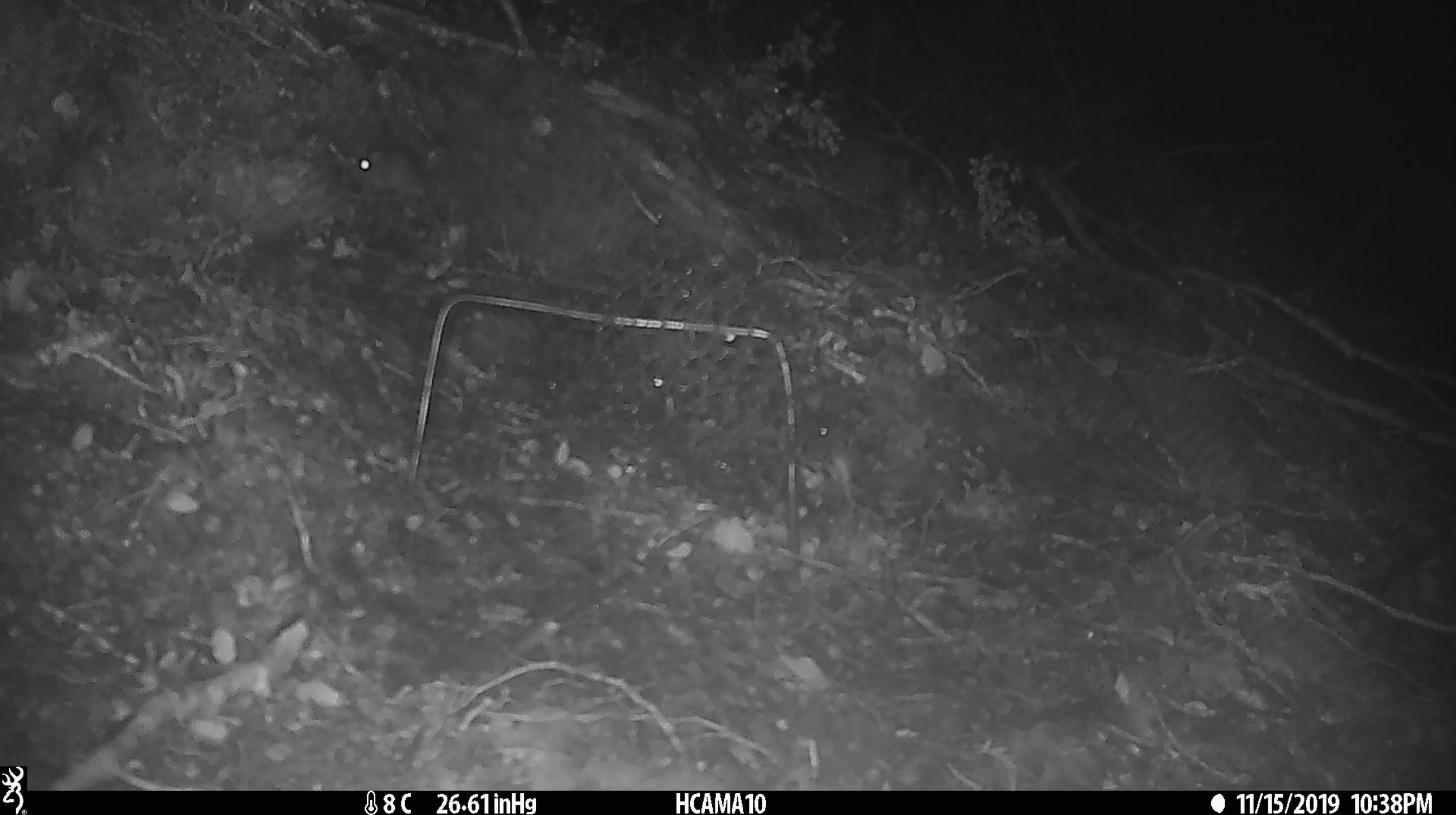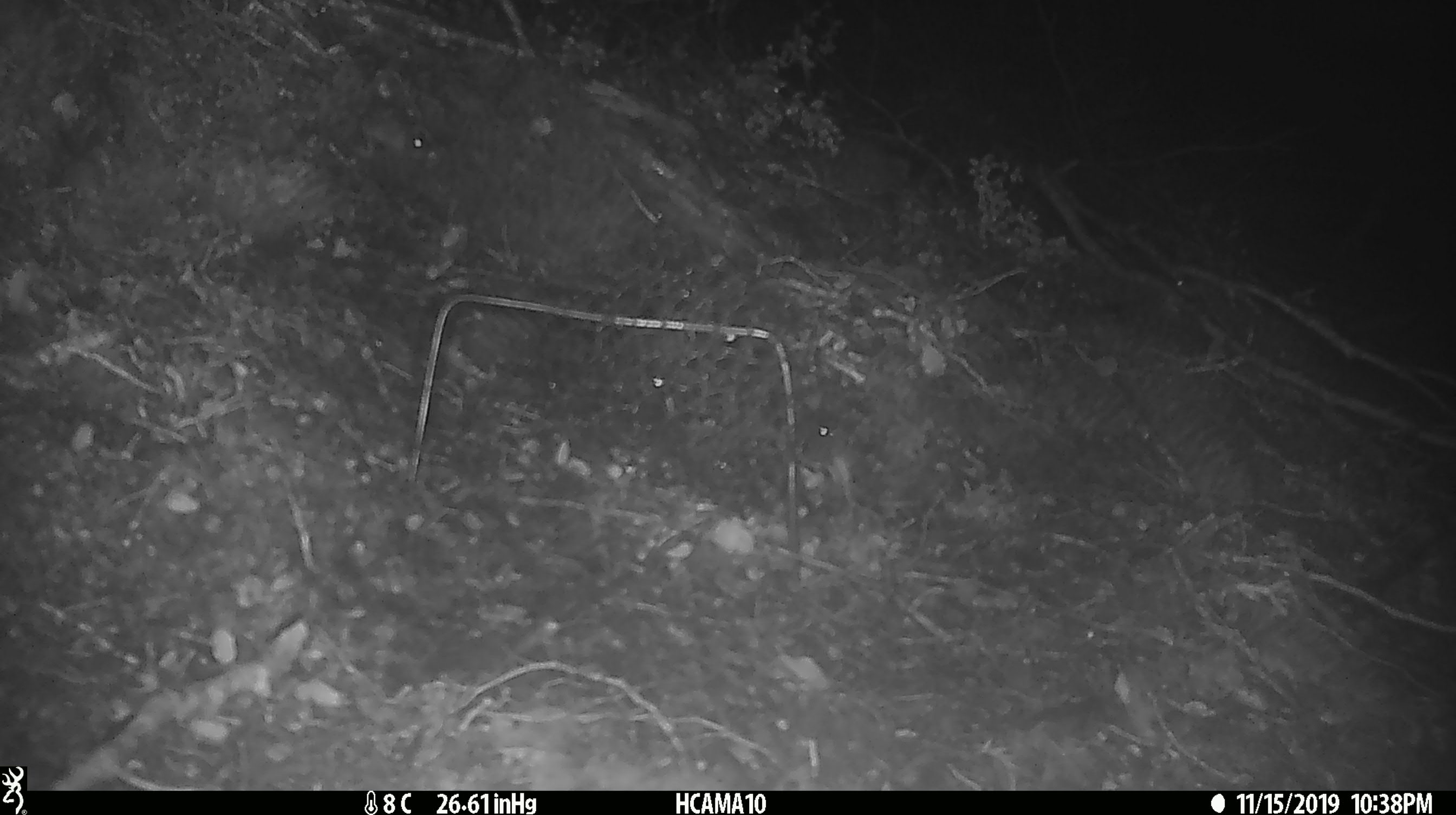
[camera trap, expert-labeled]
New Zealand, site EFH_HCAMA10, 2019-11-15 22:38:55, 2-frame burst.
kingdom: Animalia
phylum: Chordata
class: Mammalia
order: Rodentia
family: Muridae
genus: Mus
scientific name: Mus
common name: mouse